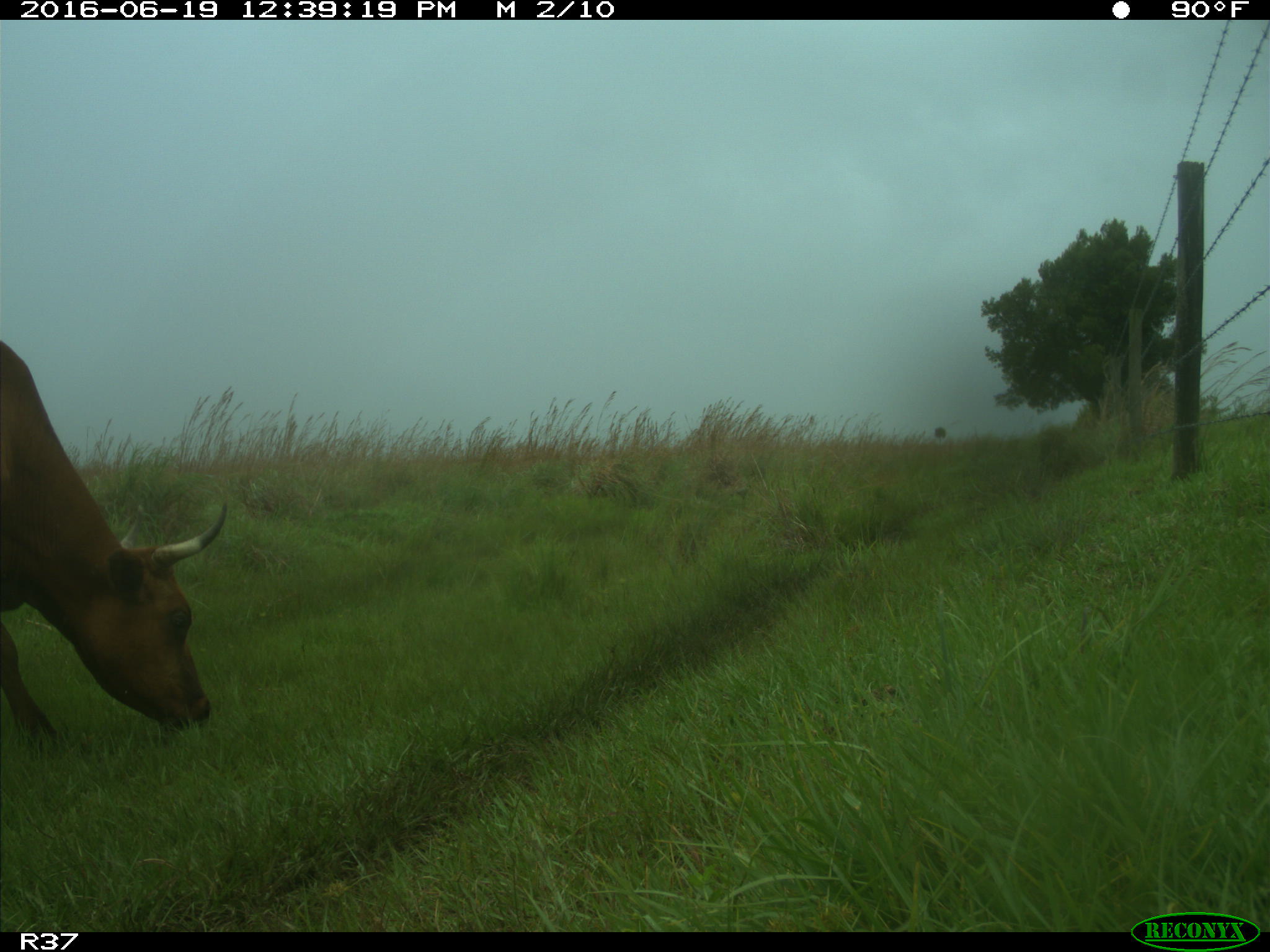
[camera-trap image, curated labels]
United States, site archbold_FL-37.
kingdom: Animalia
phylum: Chordata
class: Mammalia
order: Artiodactyla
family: Bovidae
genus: Bos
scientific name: Bos taurus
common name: domestic cow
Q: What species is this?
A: Bos taurus (domestic cow).